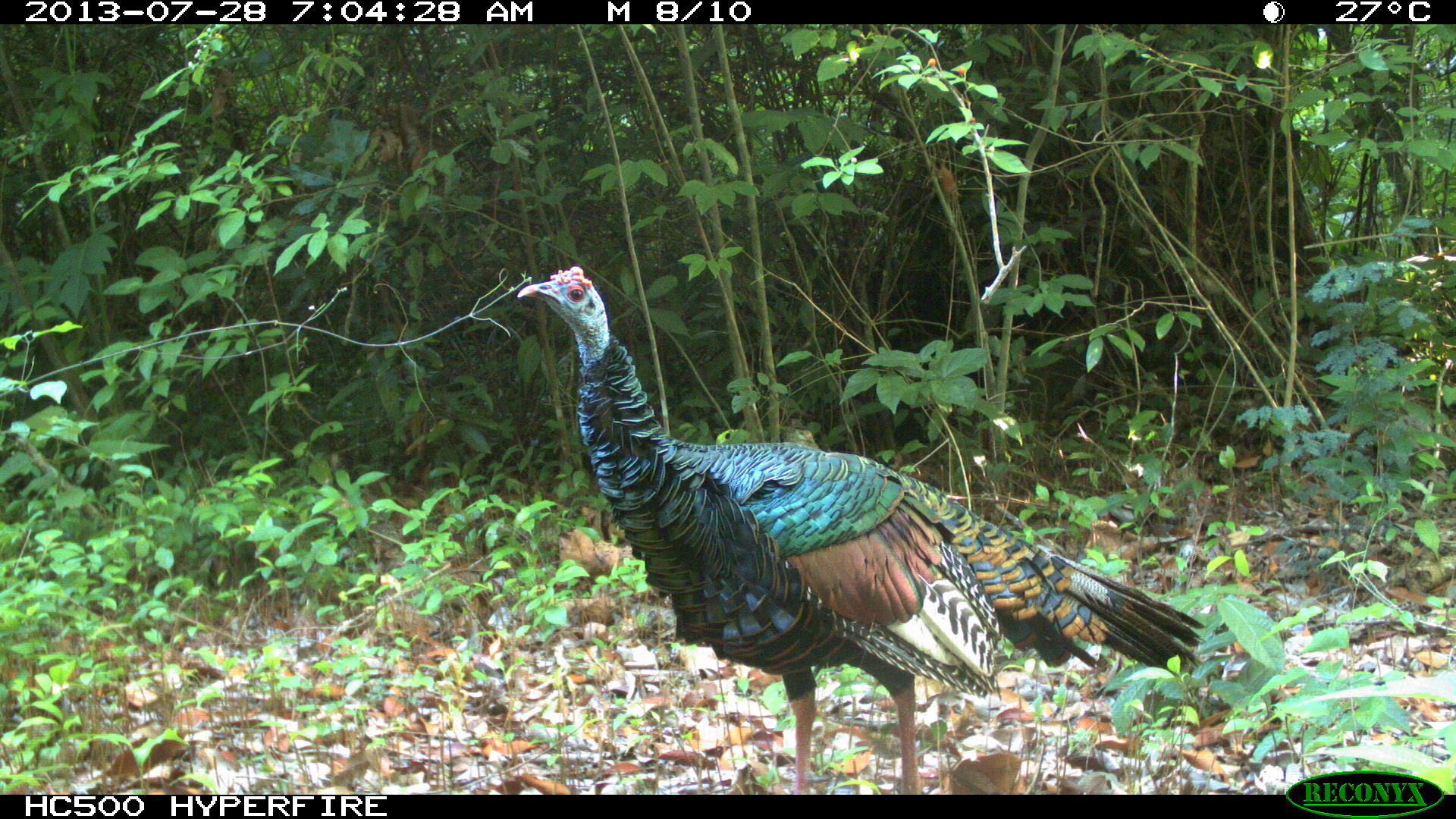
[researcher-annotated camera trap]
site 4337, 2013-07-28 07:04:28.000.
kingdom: Animalia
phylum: Chordata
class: Aves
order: Galliformes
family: Phasianidae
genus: Meleagris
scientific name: Meleagris ocellata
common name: ocellated turkey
Meleagris ocellata (ocellated turkey), count 1, sex male.